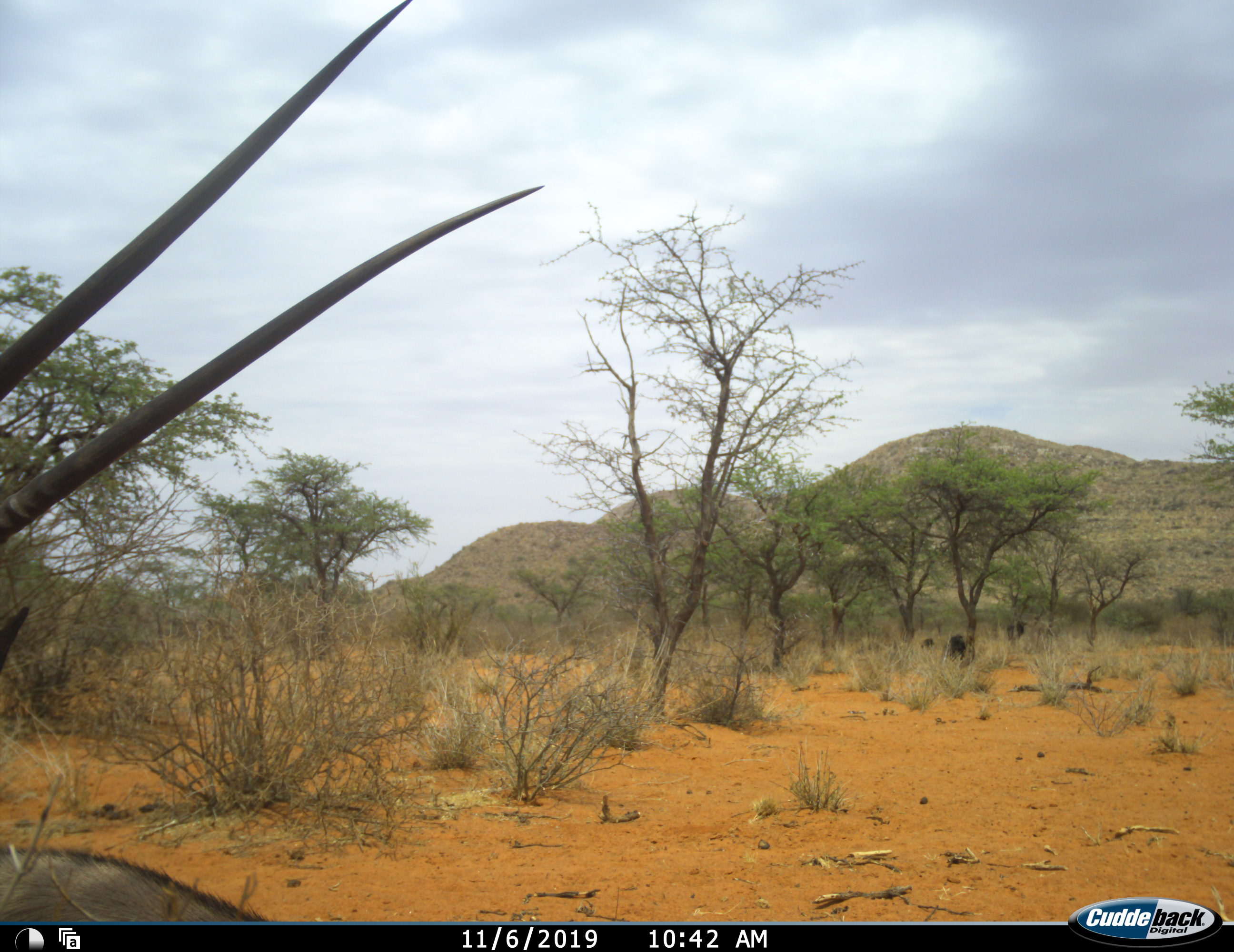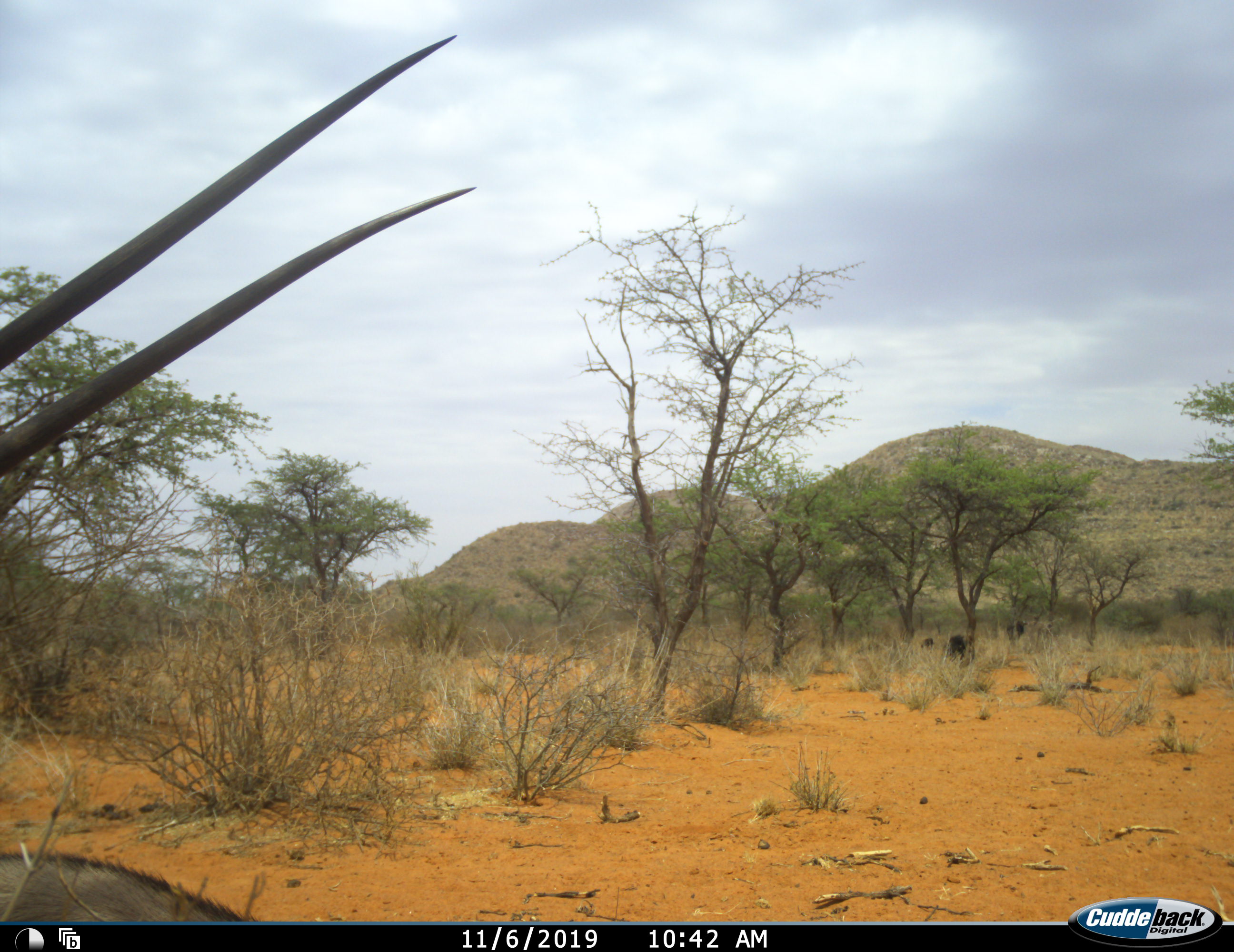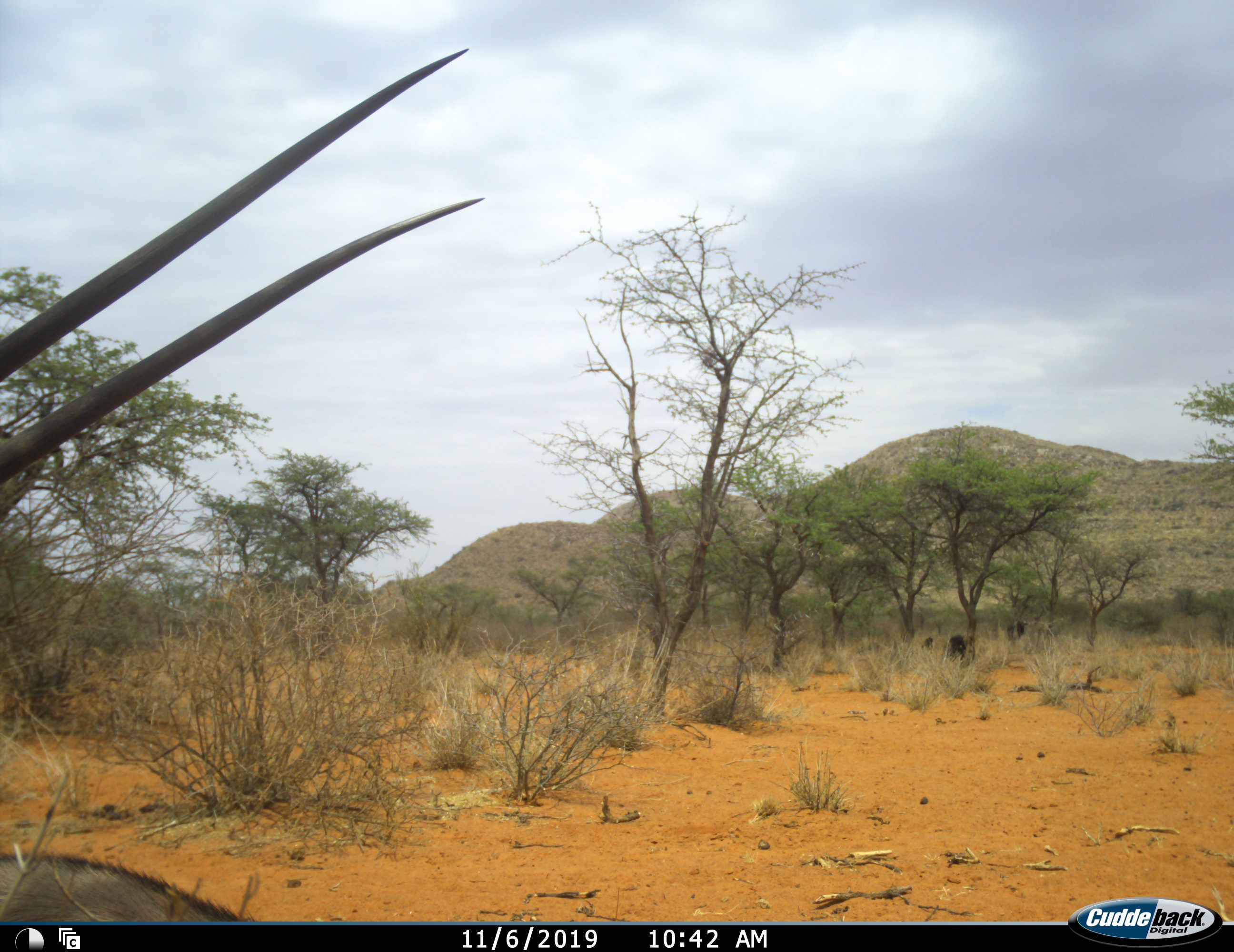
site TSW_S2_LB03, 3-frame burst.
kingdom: Animalia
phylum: Chordata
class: Mammalia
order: Artiodactyla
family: Bovidae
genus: Oryx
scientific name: Oryx gazella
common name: gemsbok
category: oryx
Oryx (gemsbok) (Oryx gazella), count 1. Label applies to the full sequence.